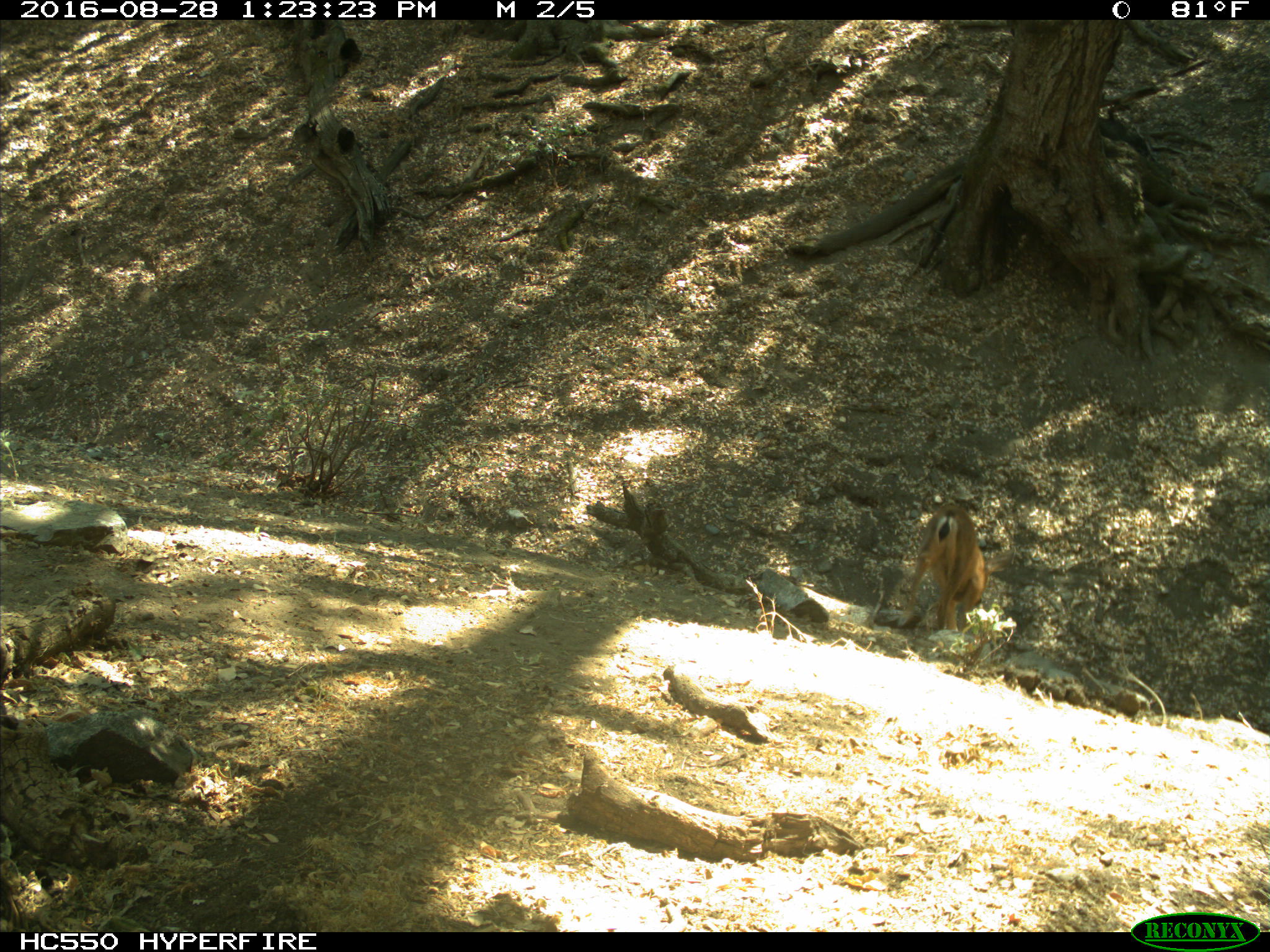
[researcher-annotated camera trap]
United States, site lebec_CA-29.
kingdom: Animalia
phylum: Chordata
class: Mammalia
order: Artiodactyla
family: Cervidae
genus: Odocoileus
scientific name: Odocoileus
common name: deer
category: unidentified deer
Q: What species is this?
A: Unidentified deer (deer) (Odocoileus).